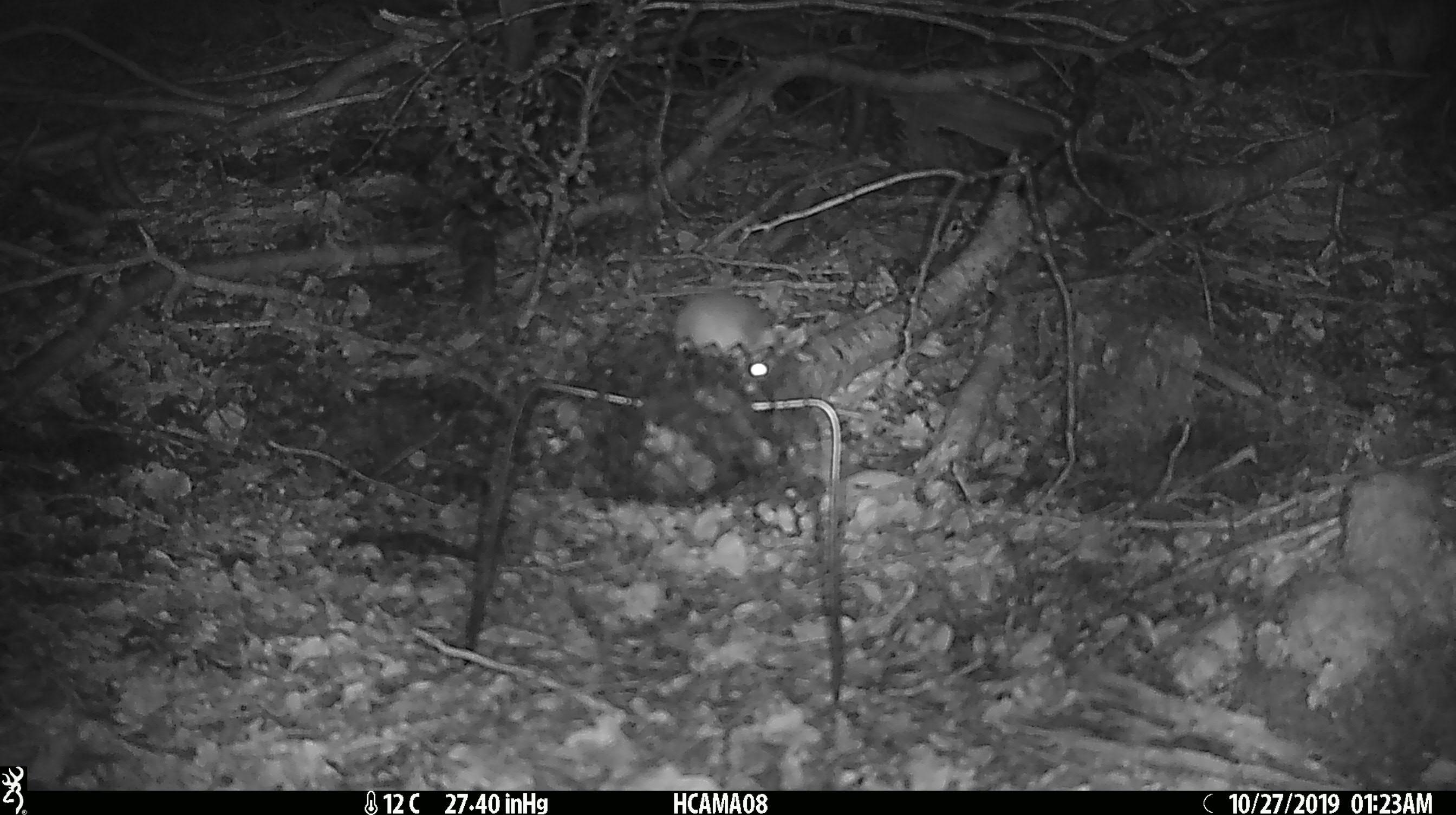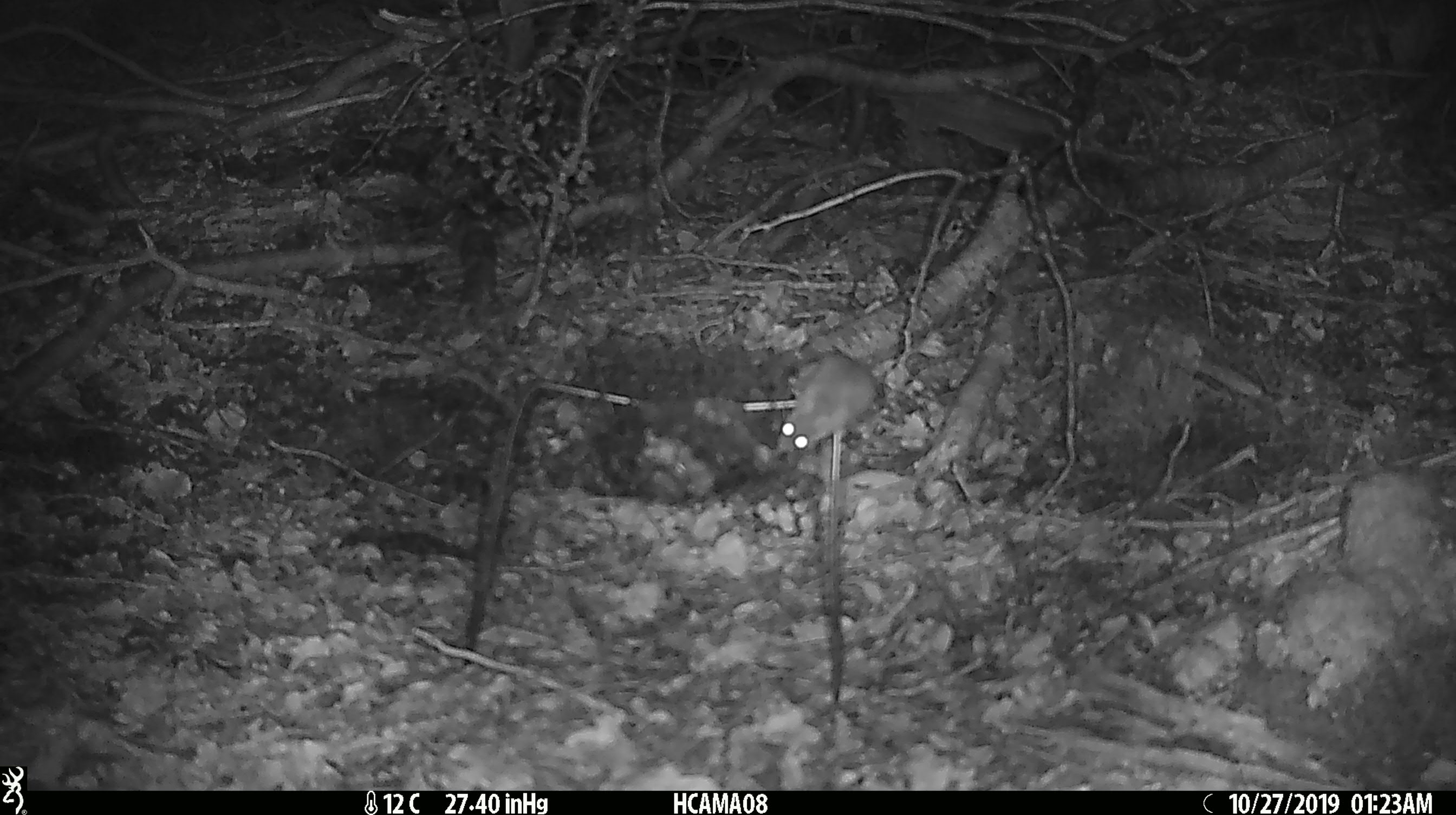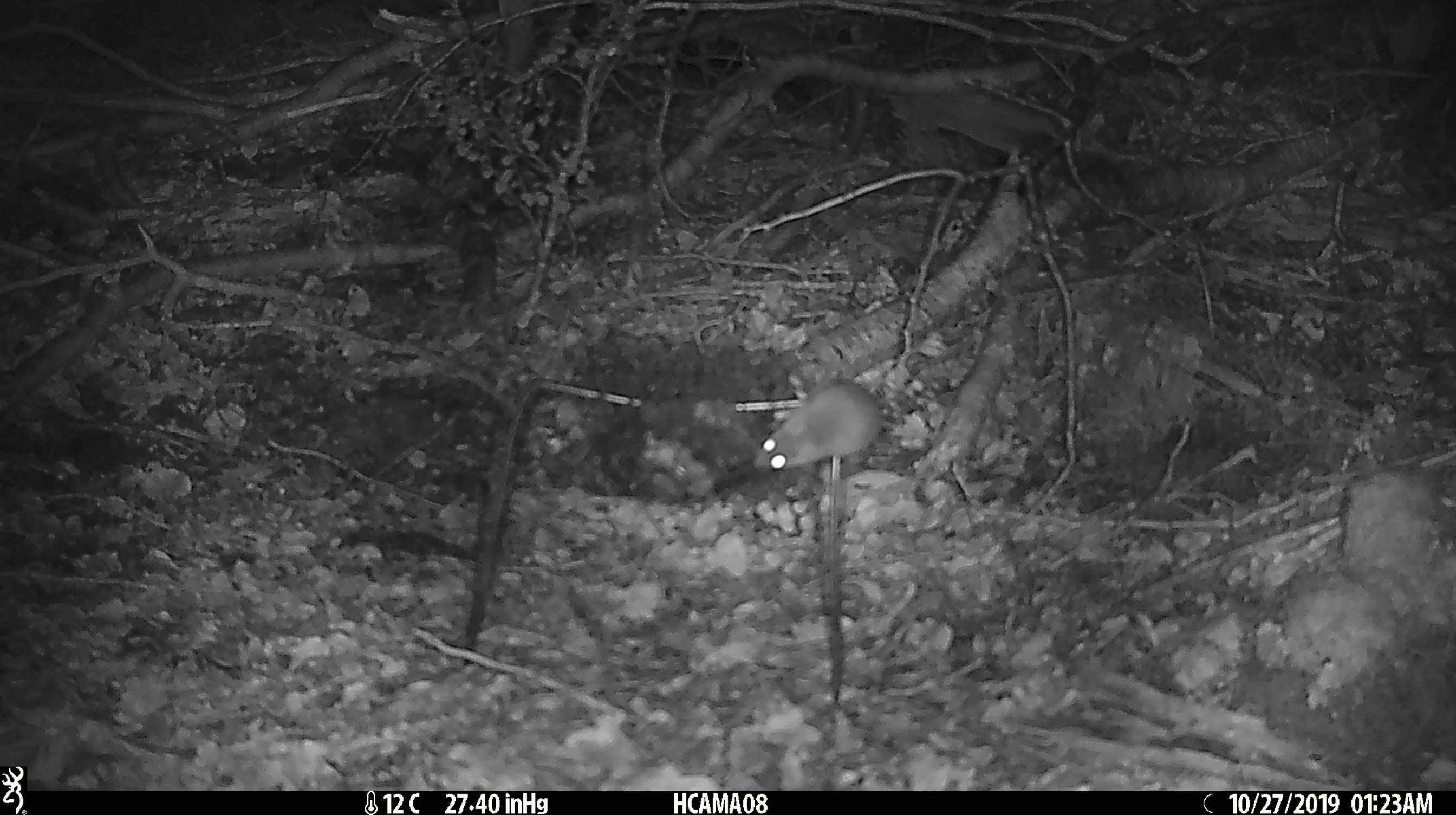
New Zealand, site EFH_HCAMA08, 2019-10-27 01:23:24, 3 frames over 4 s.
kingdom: Animalia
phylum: Chordata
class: Mammalia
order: Rodentia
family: Muridae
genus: Mus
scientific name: Mus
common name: mouse